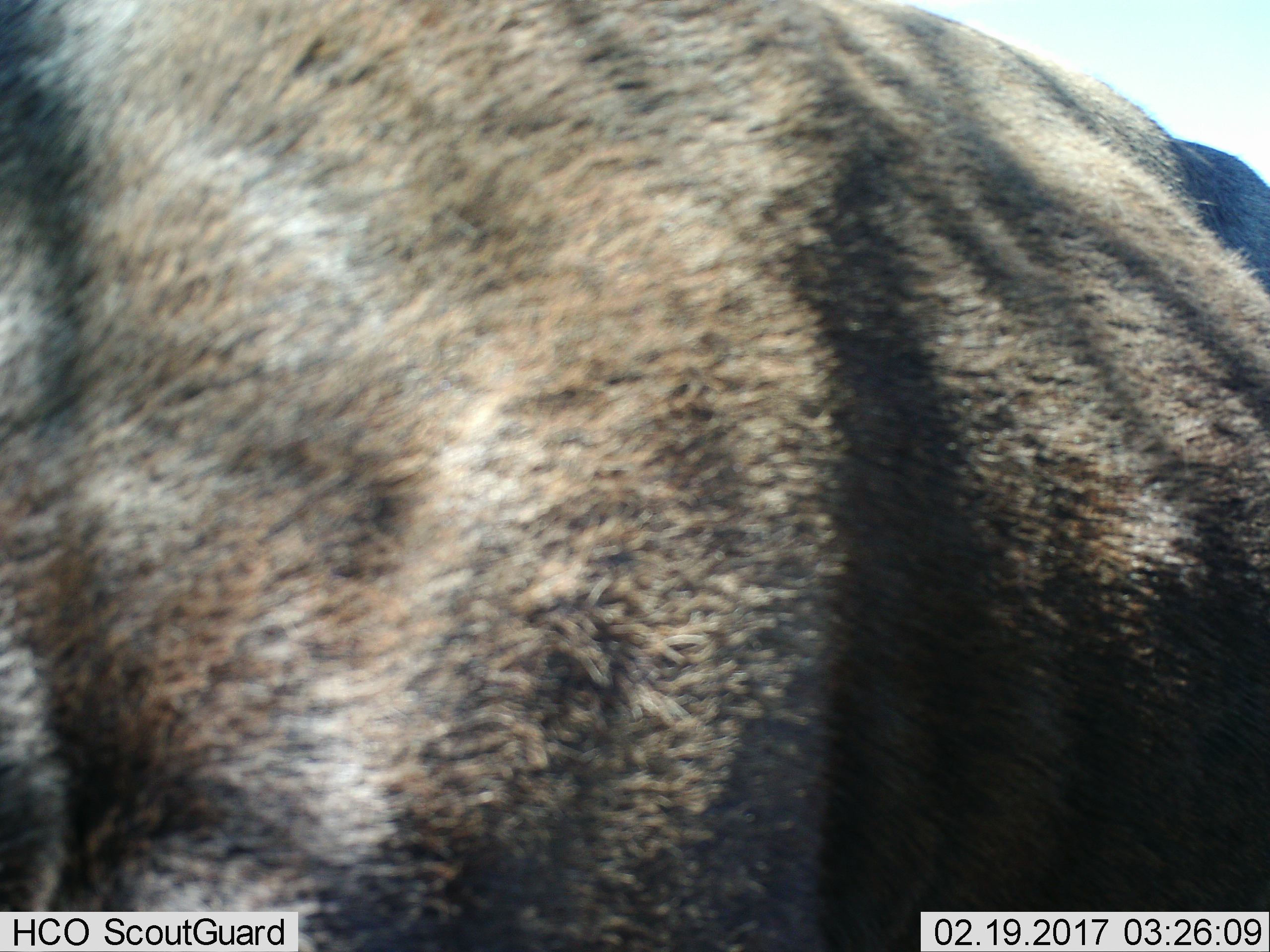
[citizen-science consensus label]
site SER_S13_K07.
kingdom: Animalia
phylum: Chordata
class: Mammalia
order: Artiodactyla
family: Bovidae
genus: Connochaetes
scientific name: Connochaetes taurinus taurinus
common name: blue wildebeest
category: wildebeestblue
Wildebeestblue (blue wildebeest) (Connochaetes taurinus taurinus), count 1. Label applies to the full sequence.